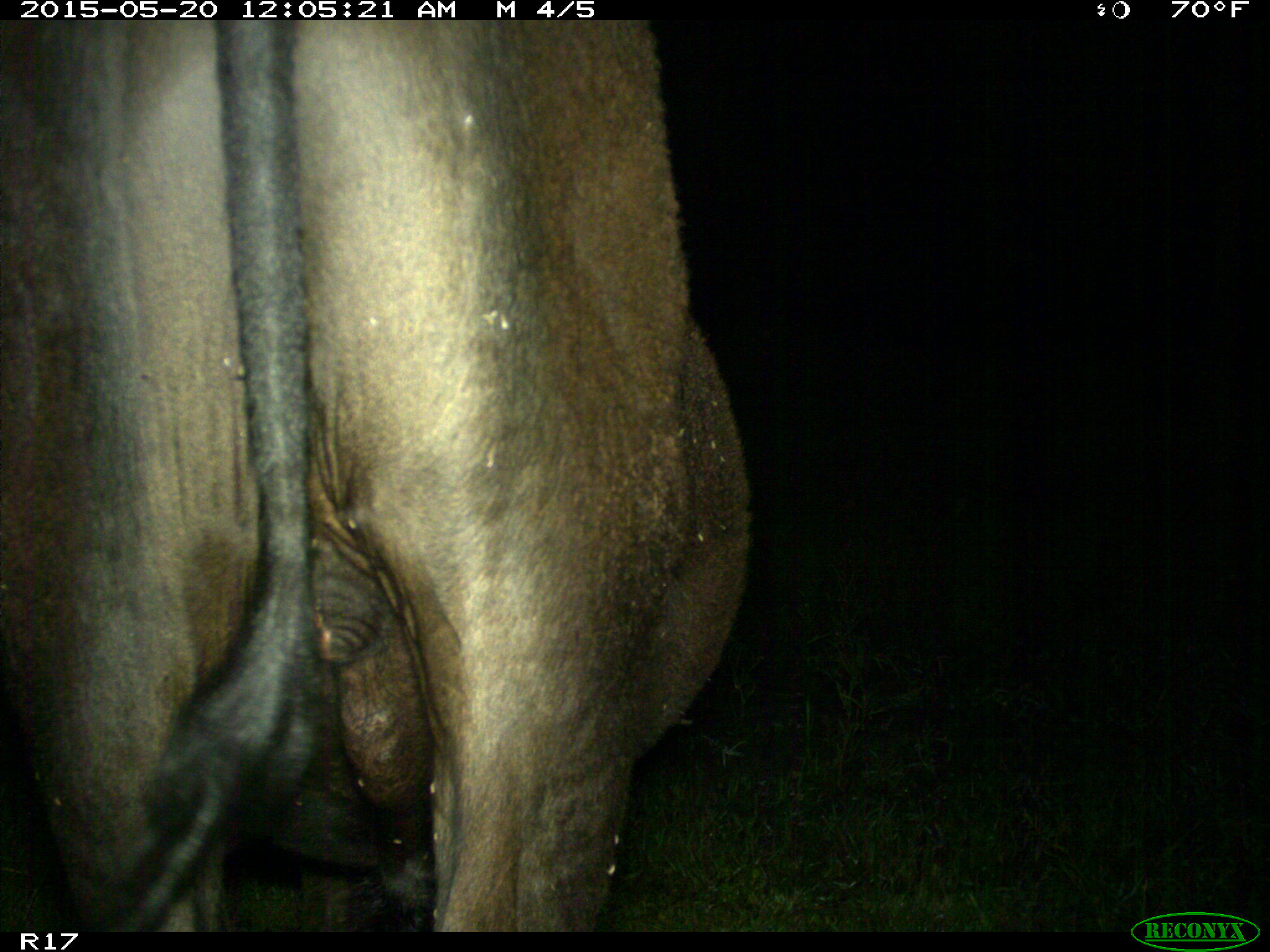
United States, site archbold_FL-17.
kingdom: Animalia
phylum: Chordata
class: Mammalia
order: Artiodactyla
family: Bovidae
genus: Bos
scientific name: Bos taurus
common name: domestic cow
Bos taurus (domestic cow).